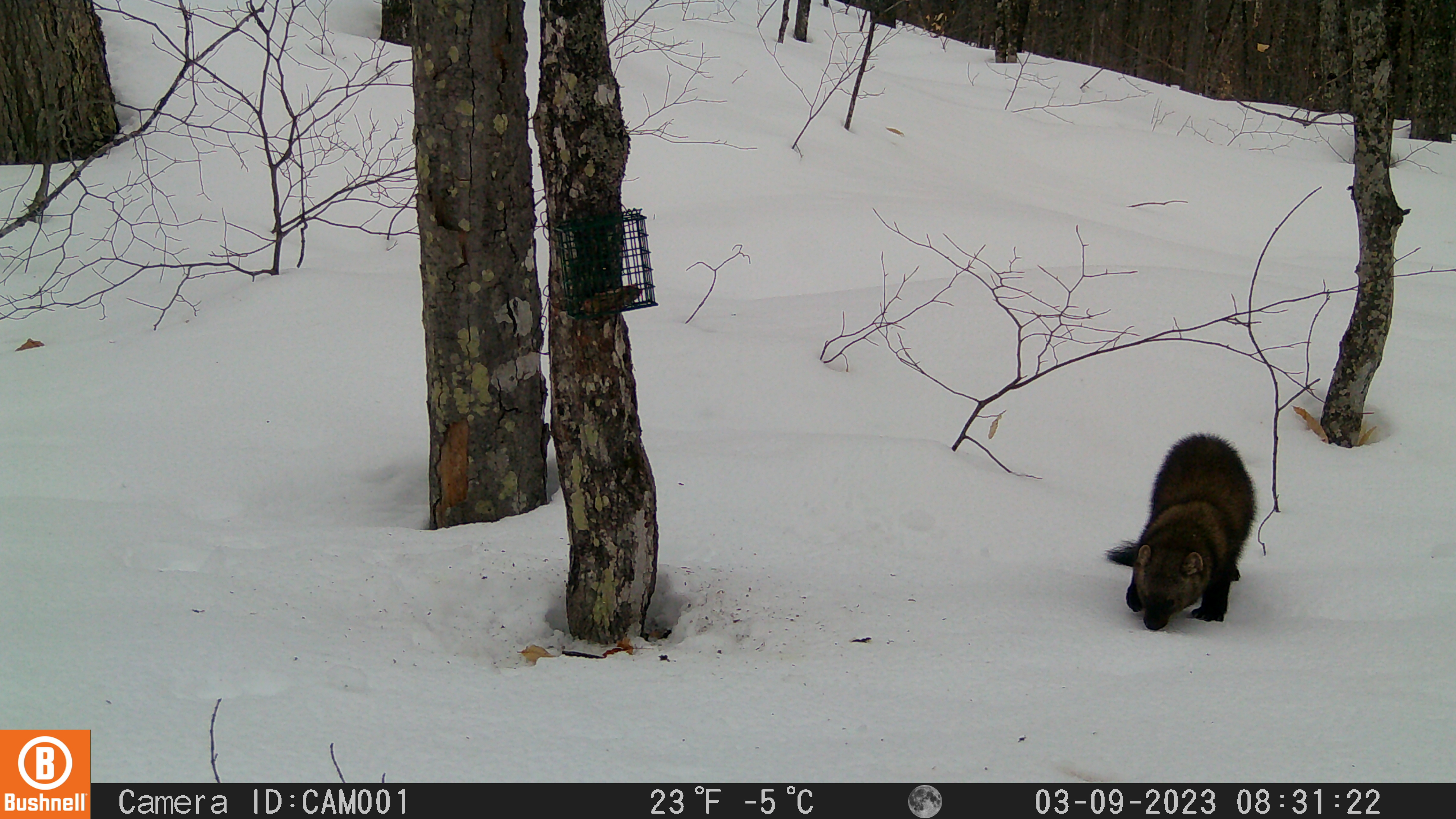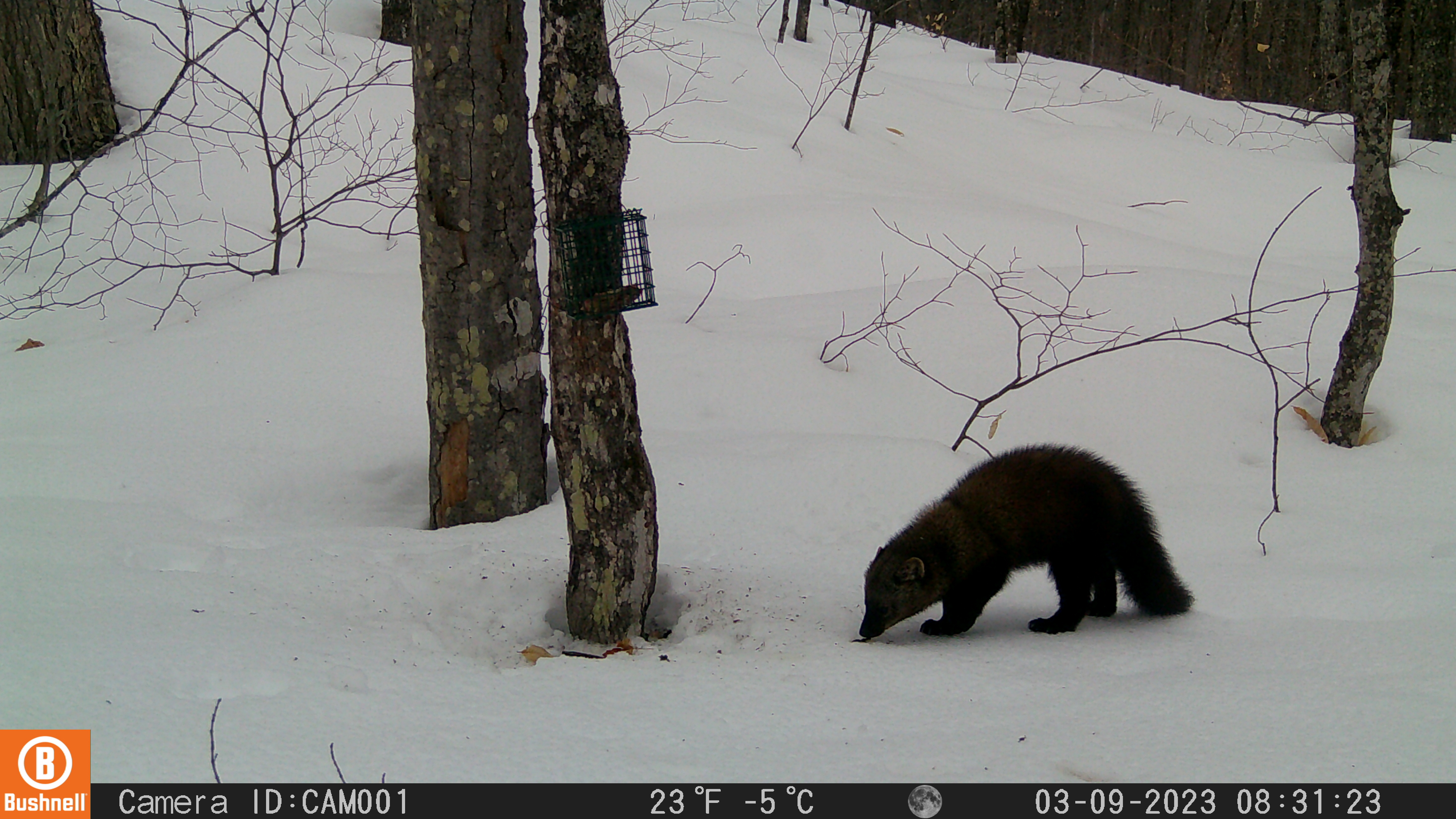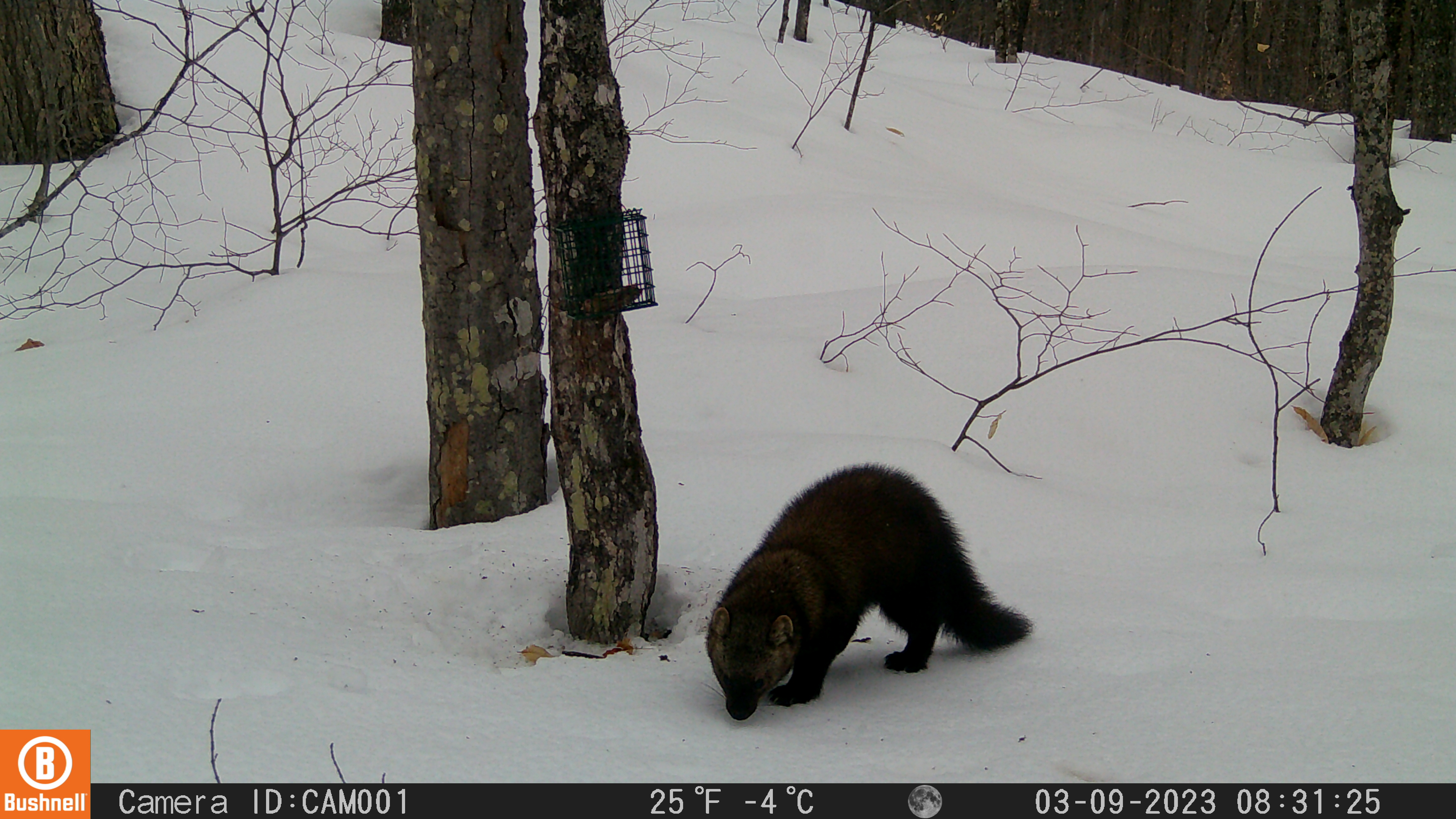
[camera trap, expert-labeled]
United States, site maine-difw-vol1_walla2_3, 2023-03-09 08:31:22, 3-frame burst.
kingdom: Animalia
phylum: Chordata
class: Mammalia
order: Carnivora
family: Mustelidae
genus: Pekania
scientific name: Pekania pennanti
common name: fisher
Fisher (Pekania pennanti).